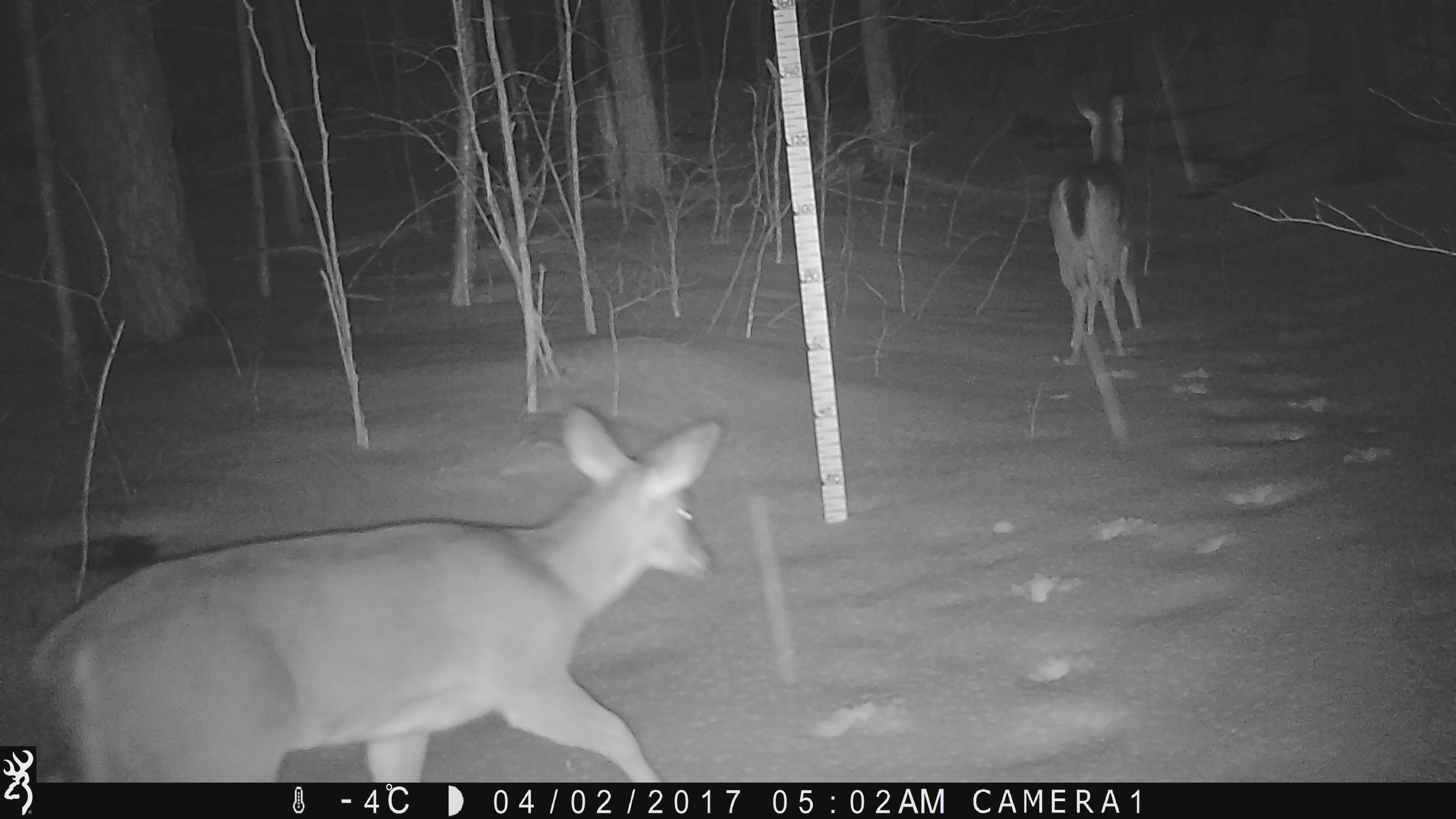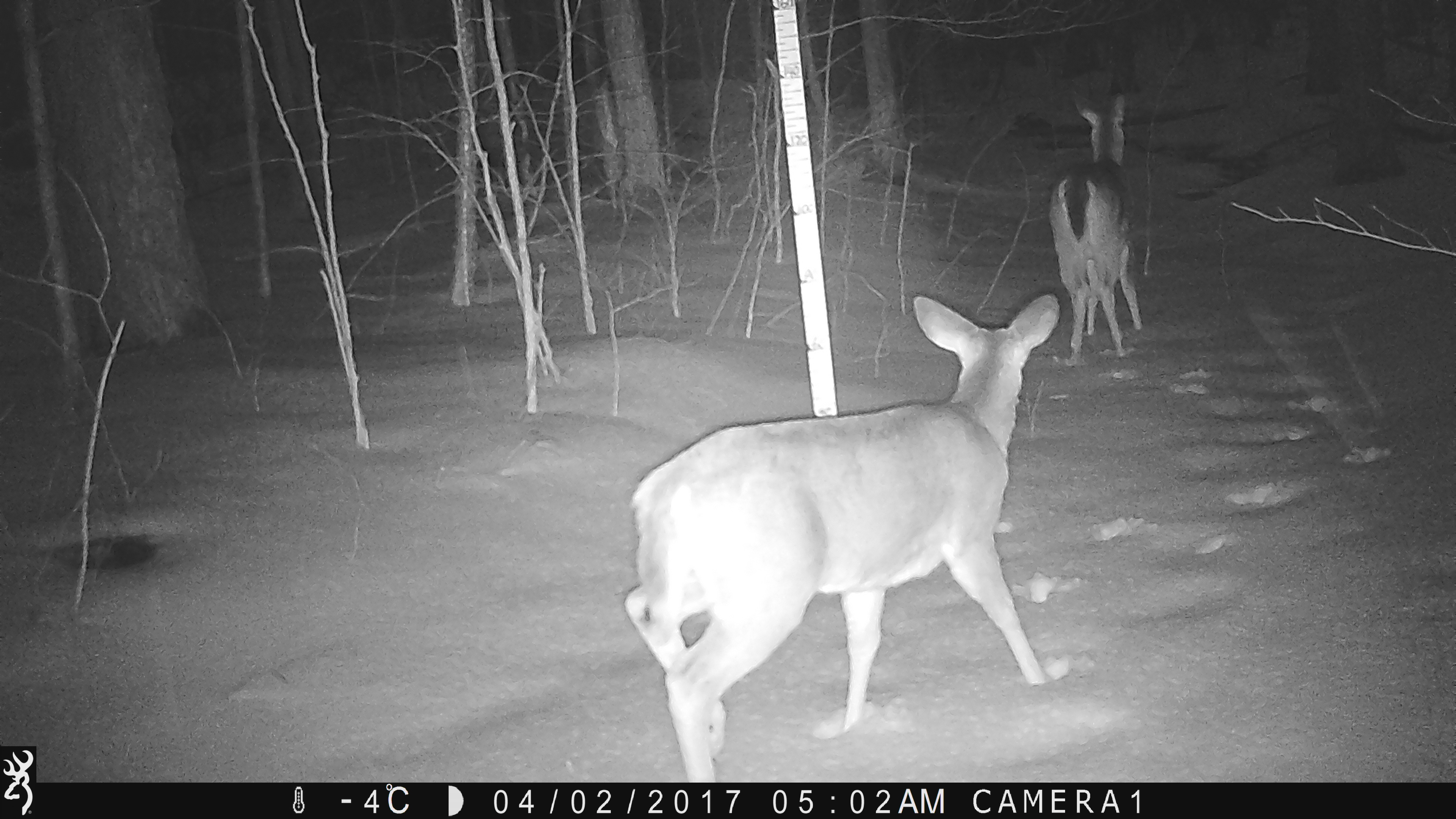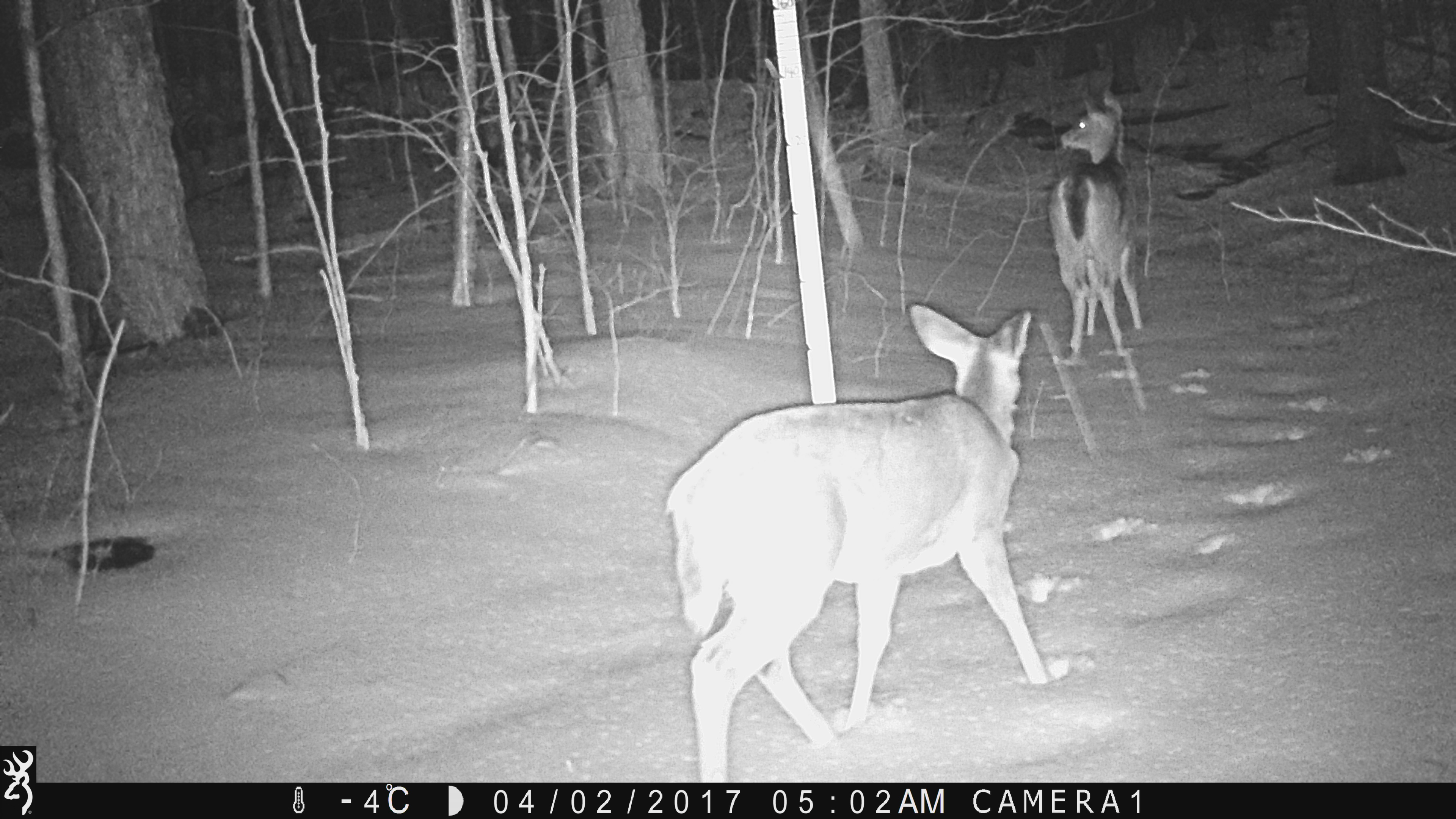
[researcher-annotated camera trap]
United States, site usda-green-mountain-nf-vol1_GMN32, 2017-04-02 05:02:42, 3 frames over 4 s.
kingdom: Animalia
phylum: Chordata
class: Mammalia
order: Artiodactyla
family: Cervidae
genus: Odocoileus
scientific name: Odocoileus virginianus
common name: white-tailed deer